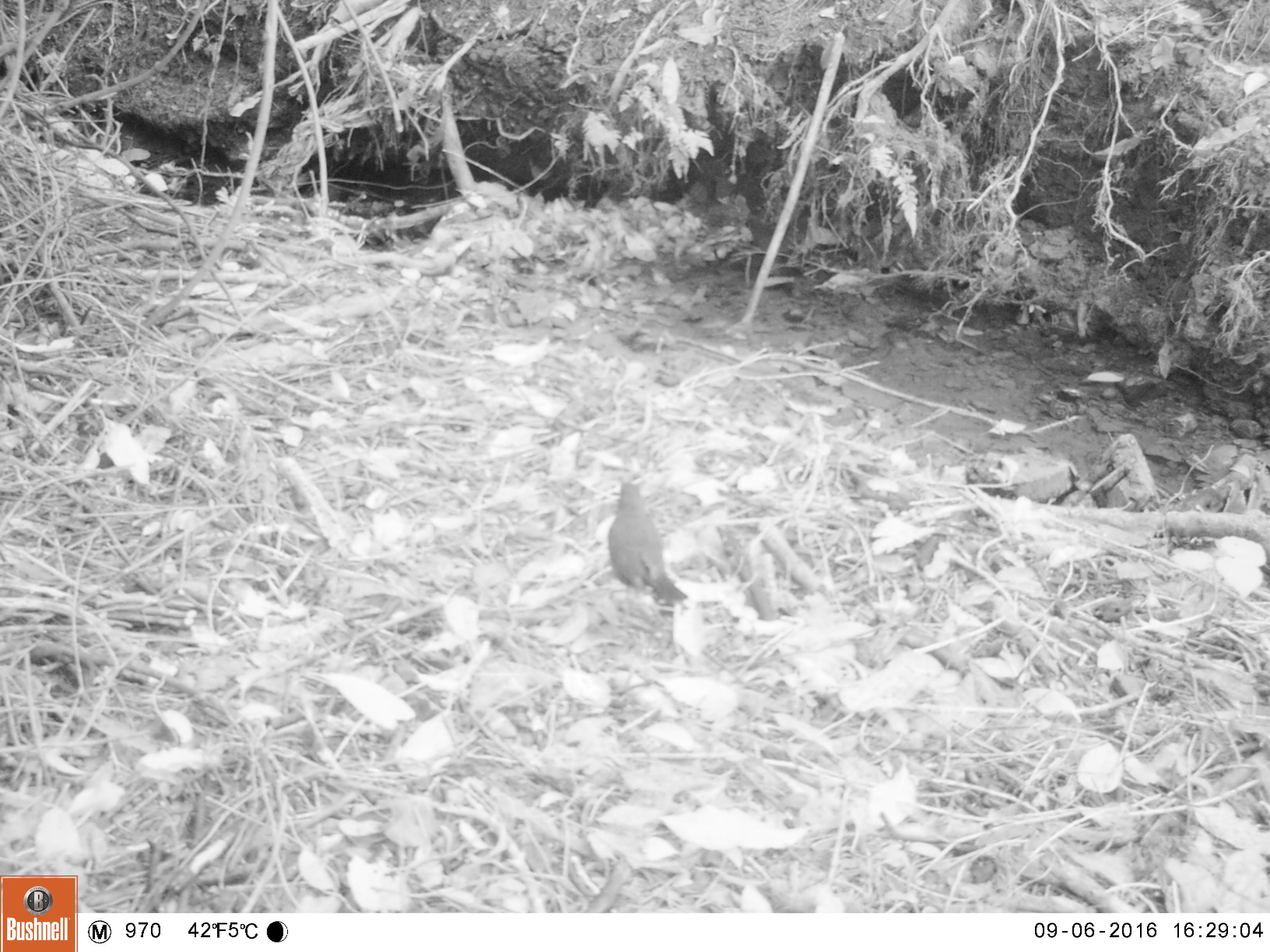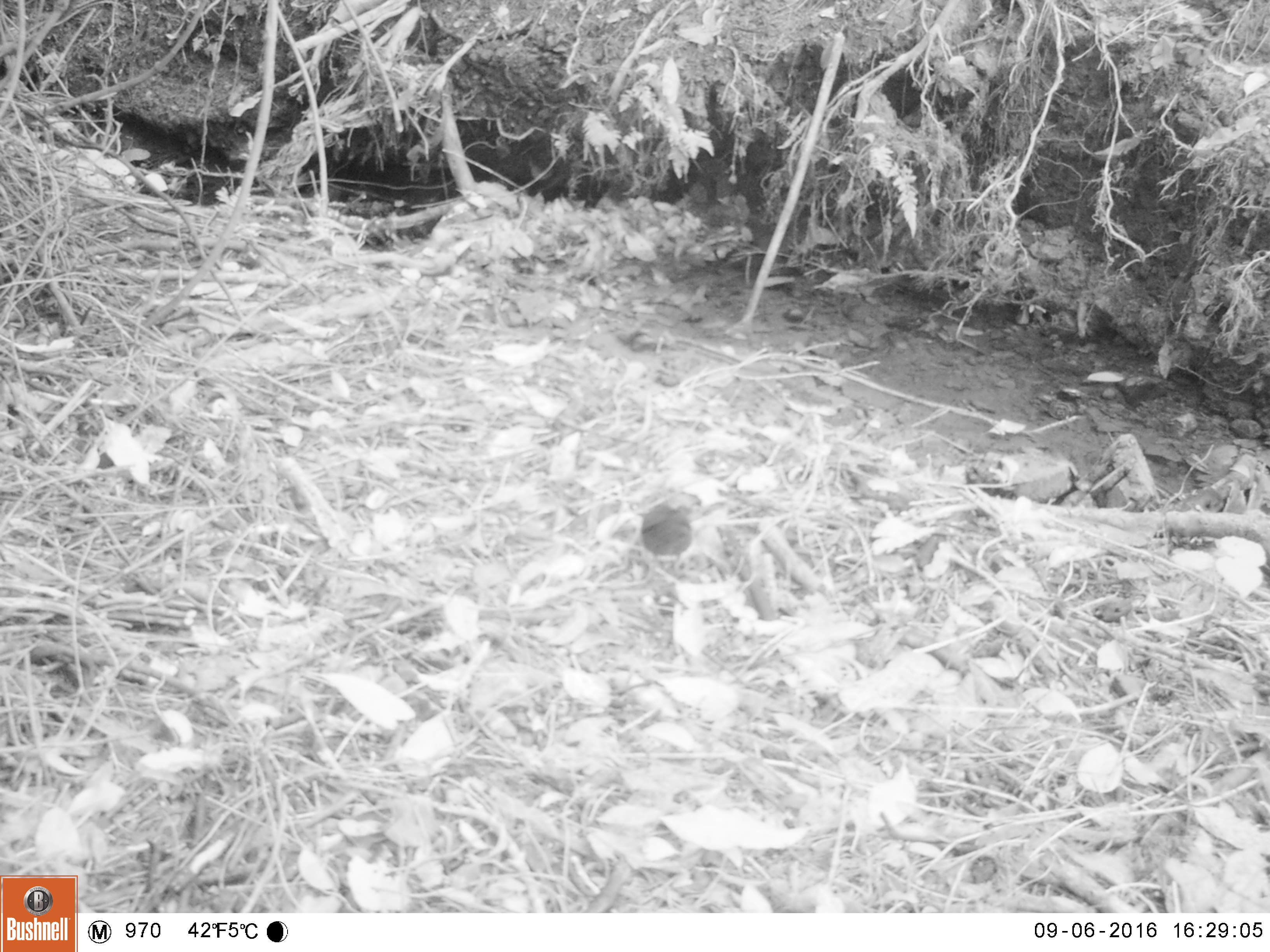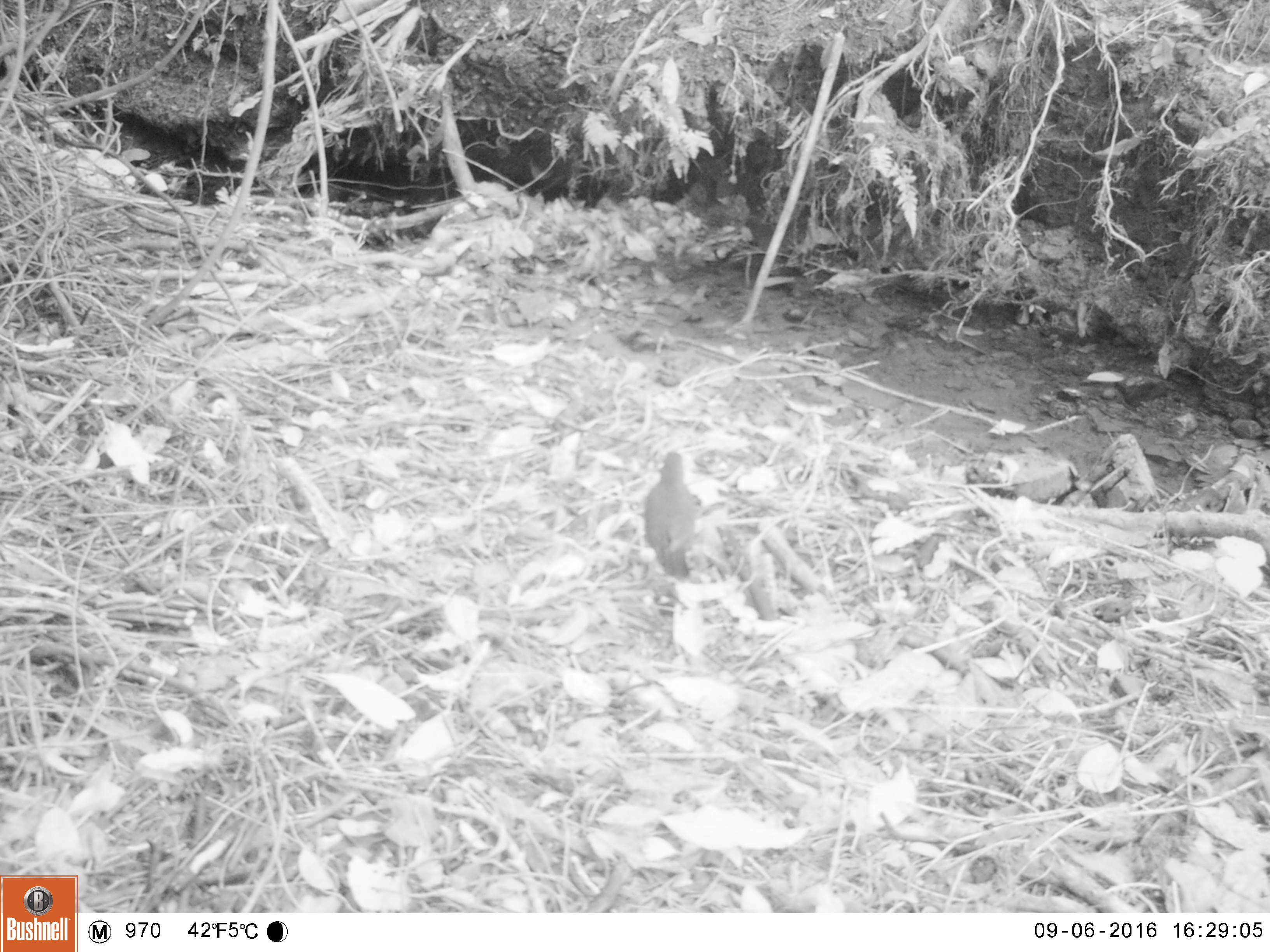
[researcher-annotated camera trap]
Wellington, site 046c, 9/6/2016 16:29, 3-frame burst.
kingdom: Animalia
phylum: Chordata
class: Aves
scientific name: Aves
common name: bird